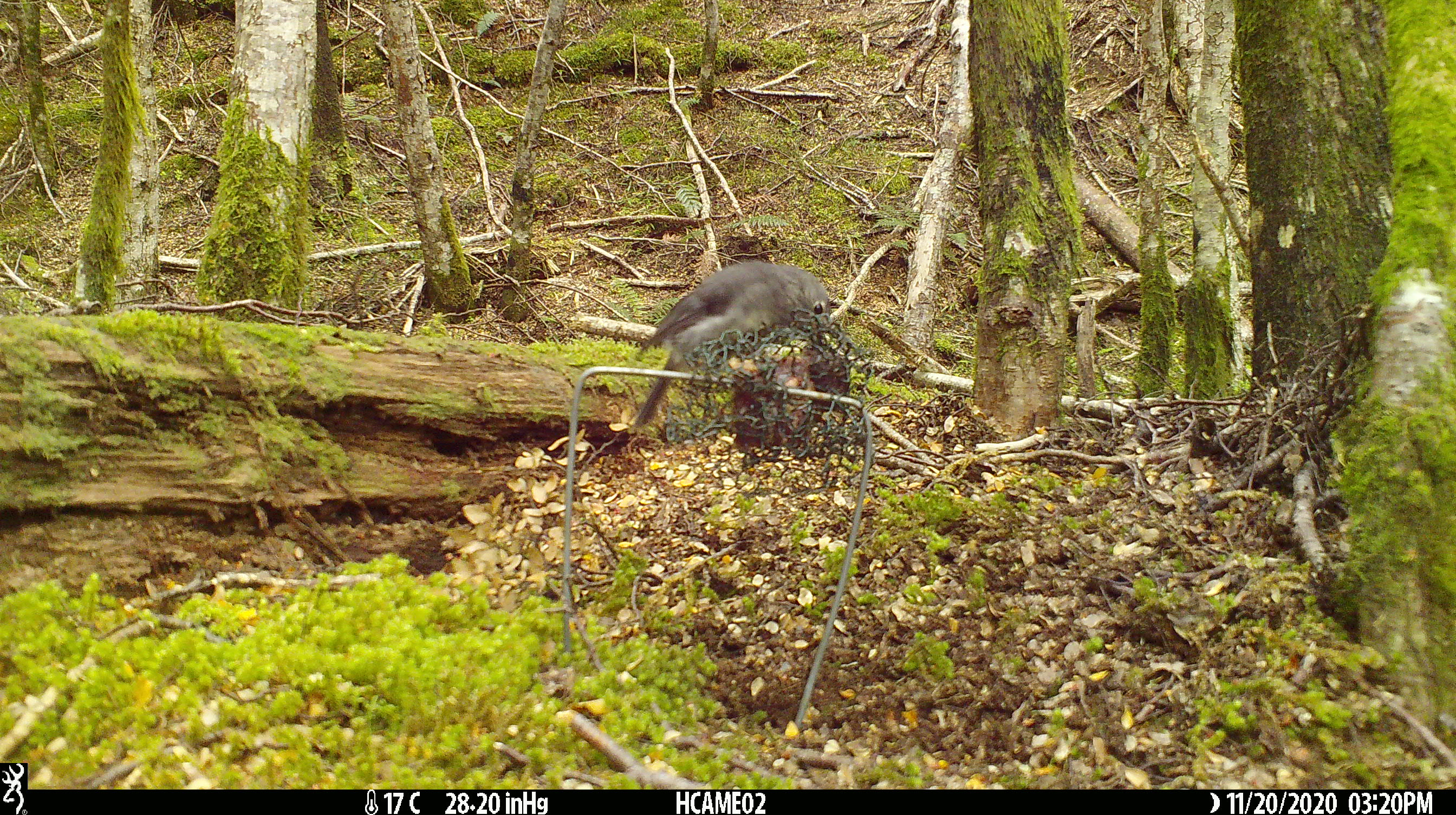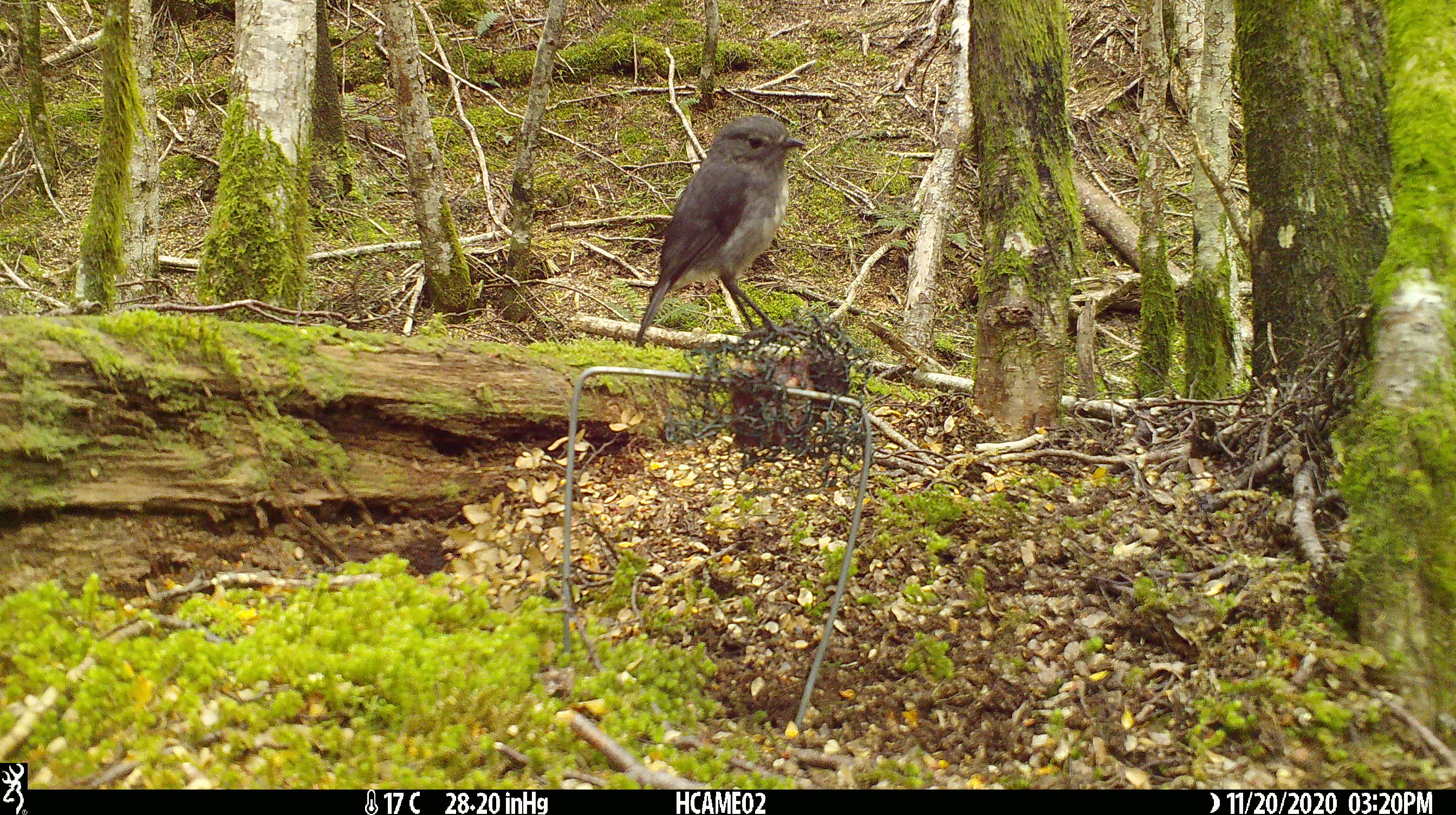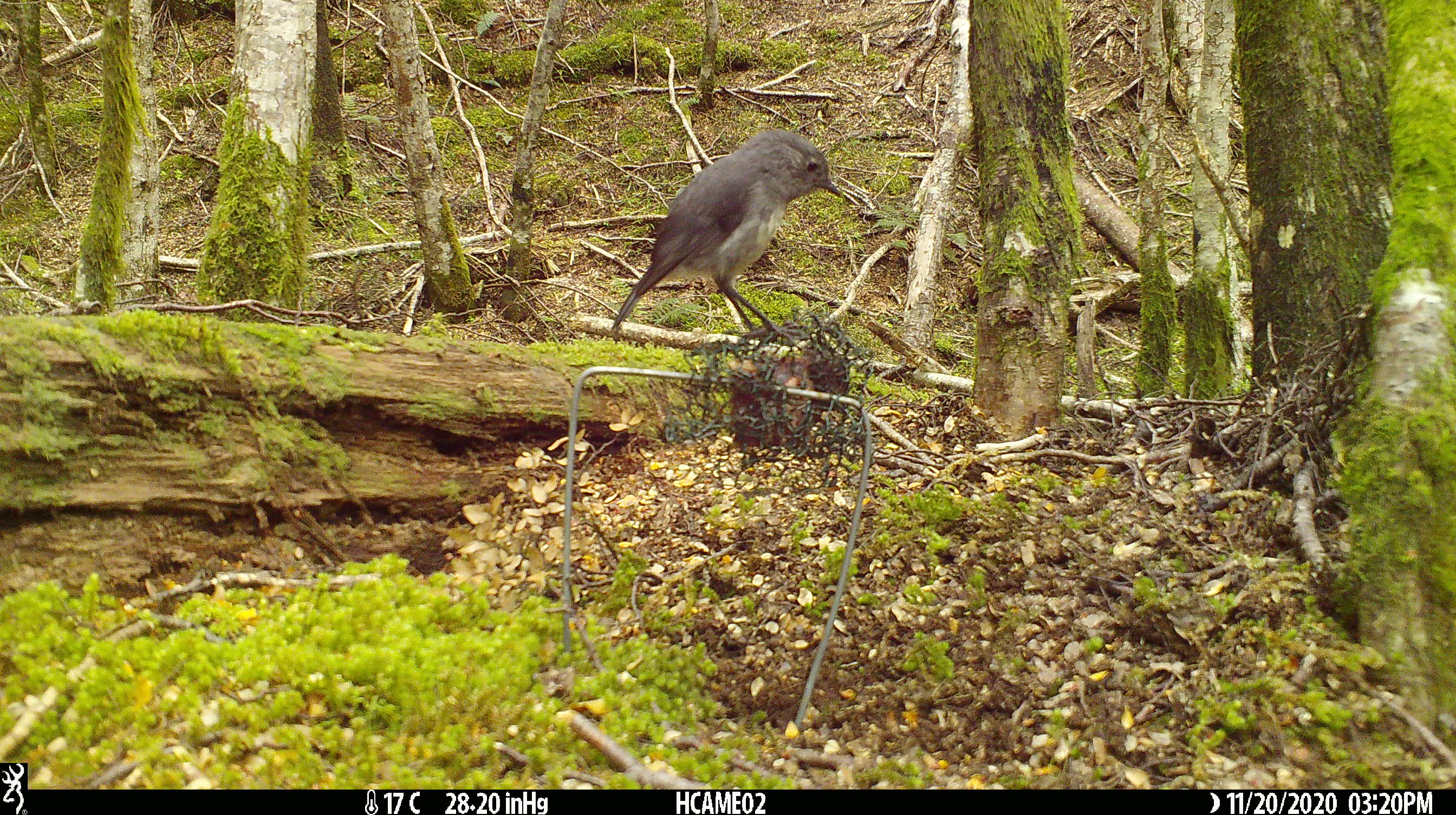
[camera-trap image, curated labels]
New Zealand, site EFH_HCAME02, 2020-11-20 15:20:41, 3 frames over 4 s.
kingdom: Animalia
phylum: Chordata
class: Aves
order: Passeriformes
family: Petroicidae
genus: Petroica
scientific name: Petroica australis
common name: new zealand robin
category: robin